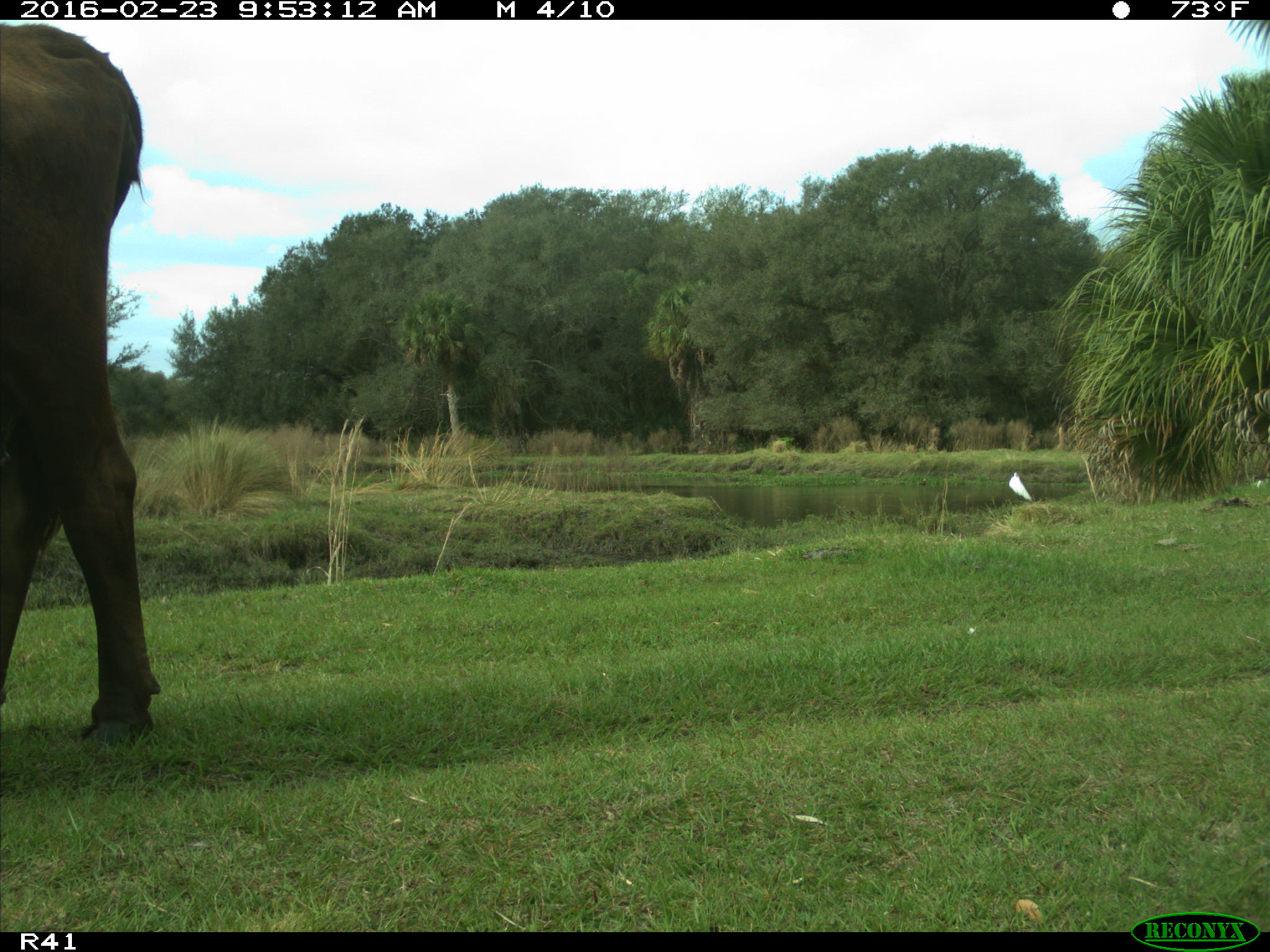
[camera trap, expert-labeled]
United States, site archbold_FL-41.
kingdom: Animalia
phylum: Chordata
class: Mammalia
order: Artiodactyla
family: Bovidae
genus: Bos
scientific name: Bos taurus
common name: domestic cow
Bos taurus (domestic cow).